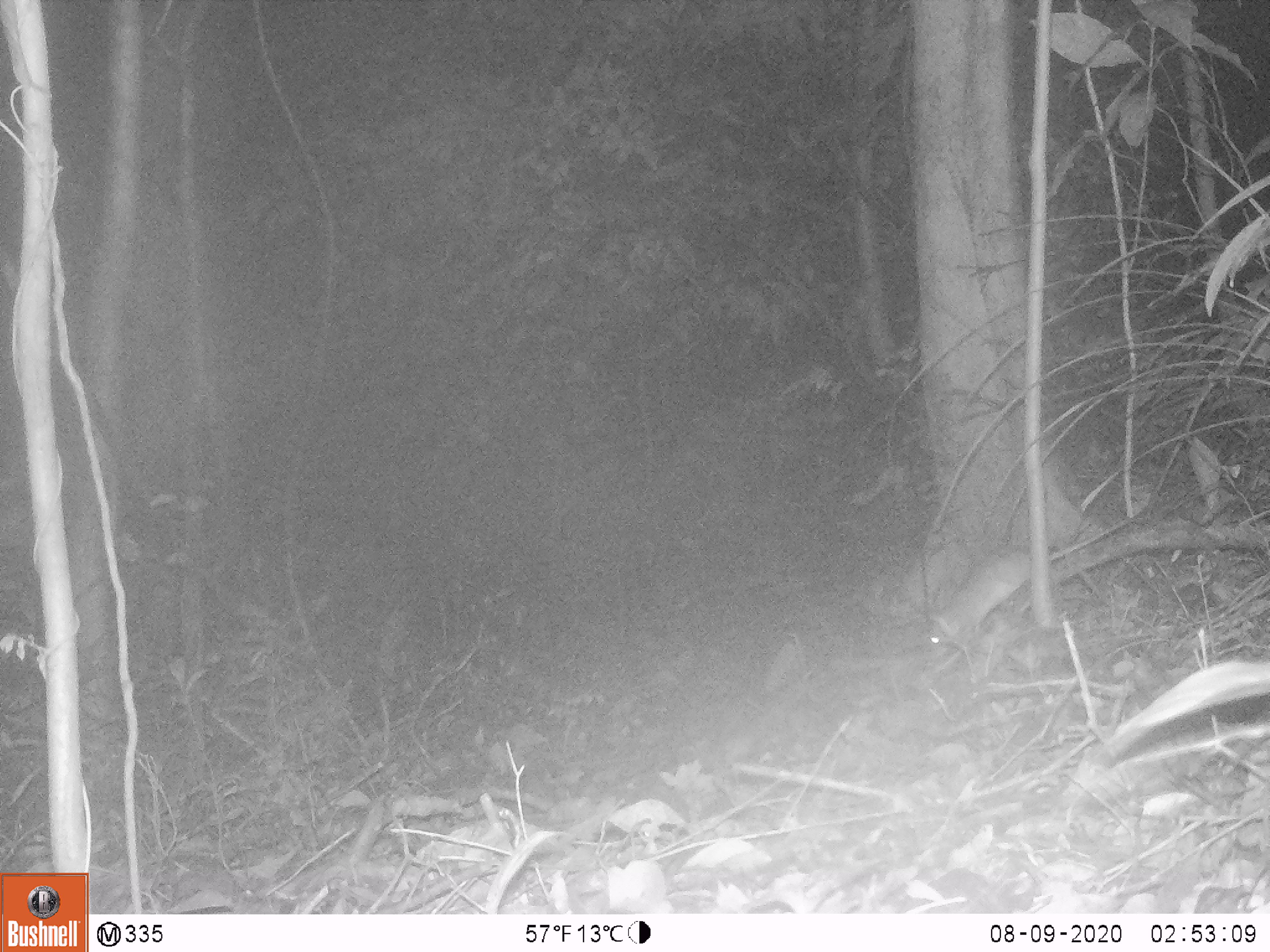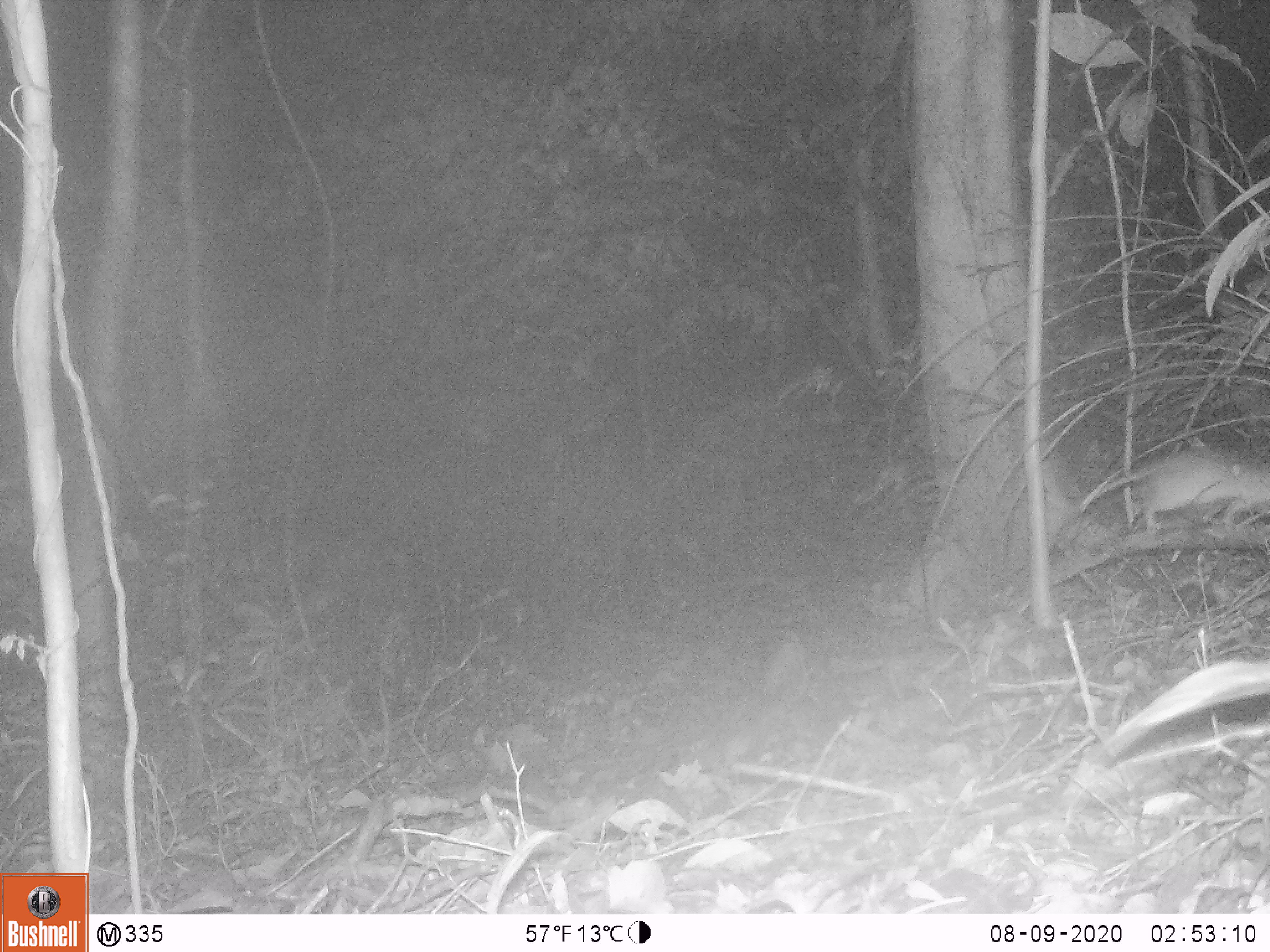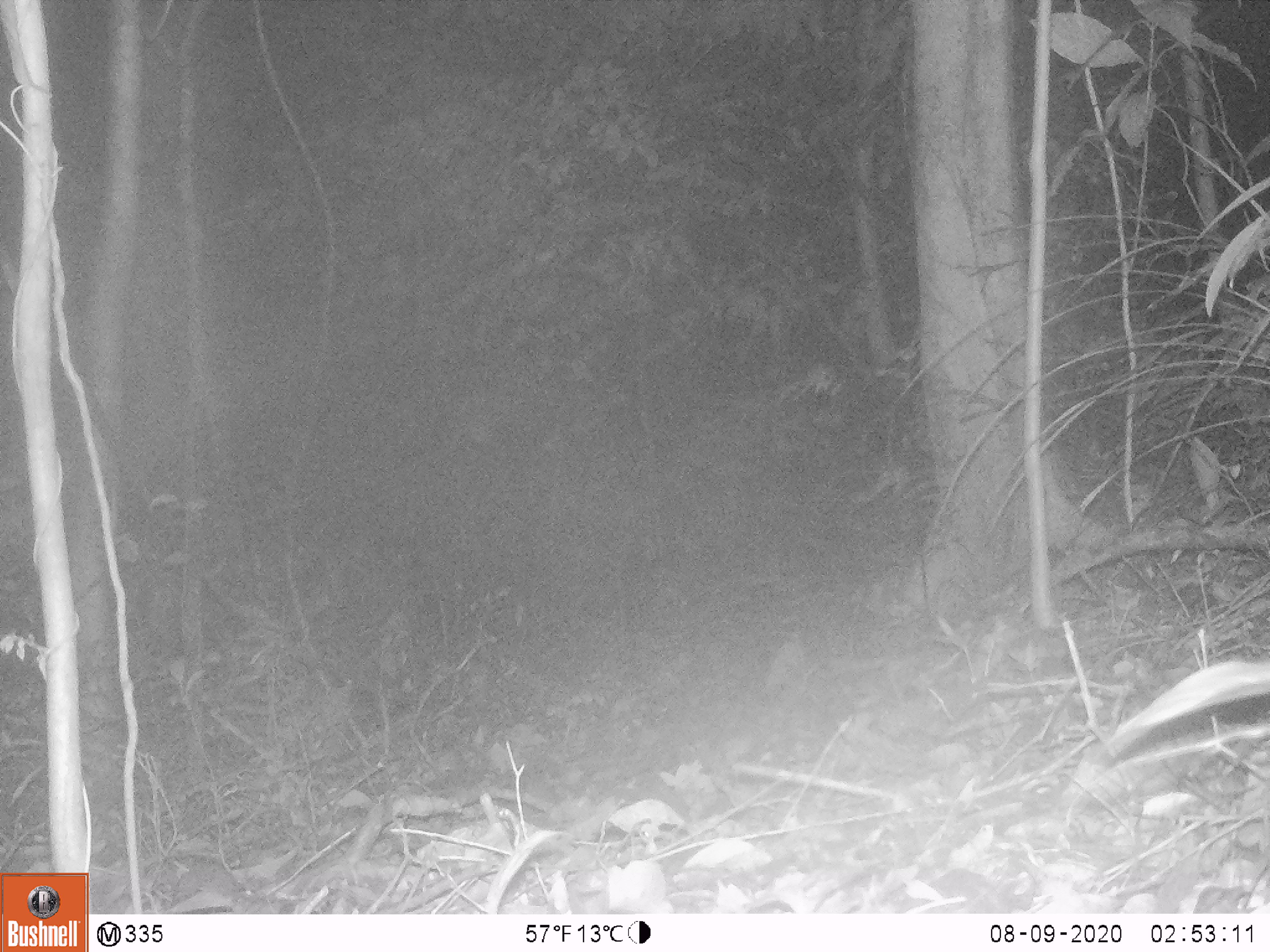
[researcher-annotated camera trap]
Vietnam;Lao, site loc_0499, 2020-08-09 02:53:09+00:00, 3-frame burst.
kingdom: Animalia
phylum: Chordata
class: Mammalia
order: Rodentia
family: Muridae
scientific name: Muridae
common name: old-world mice and rats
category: unidentified murid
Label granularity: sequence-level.